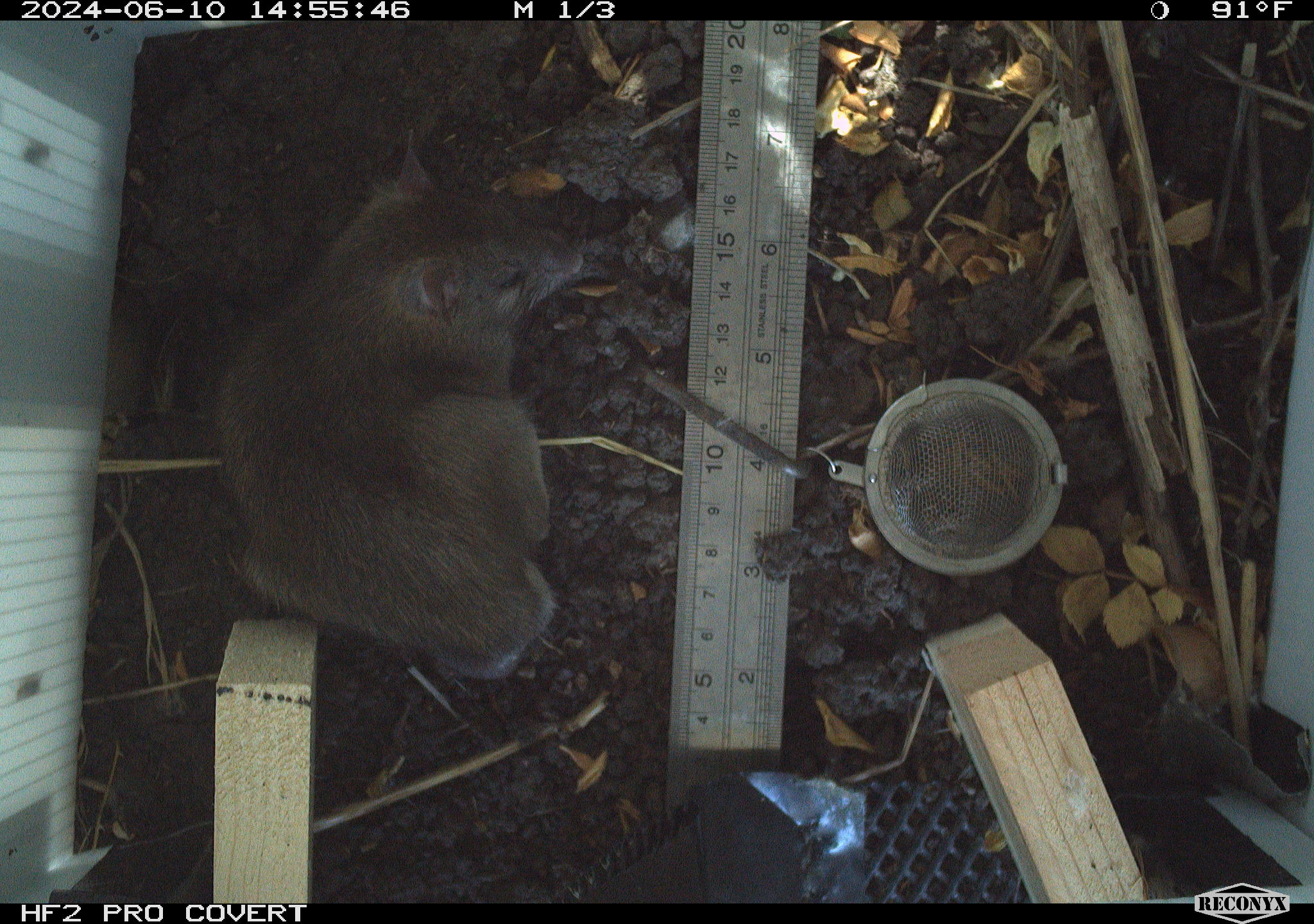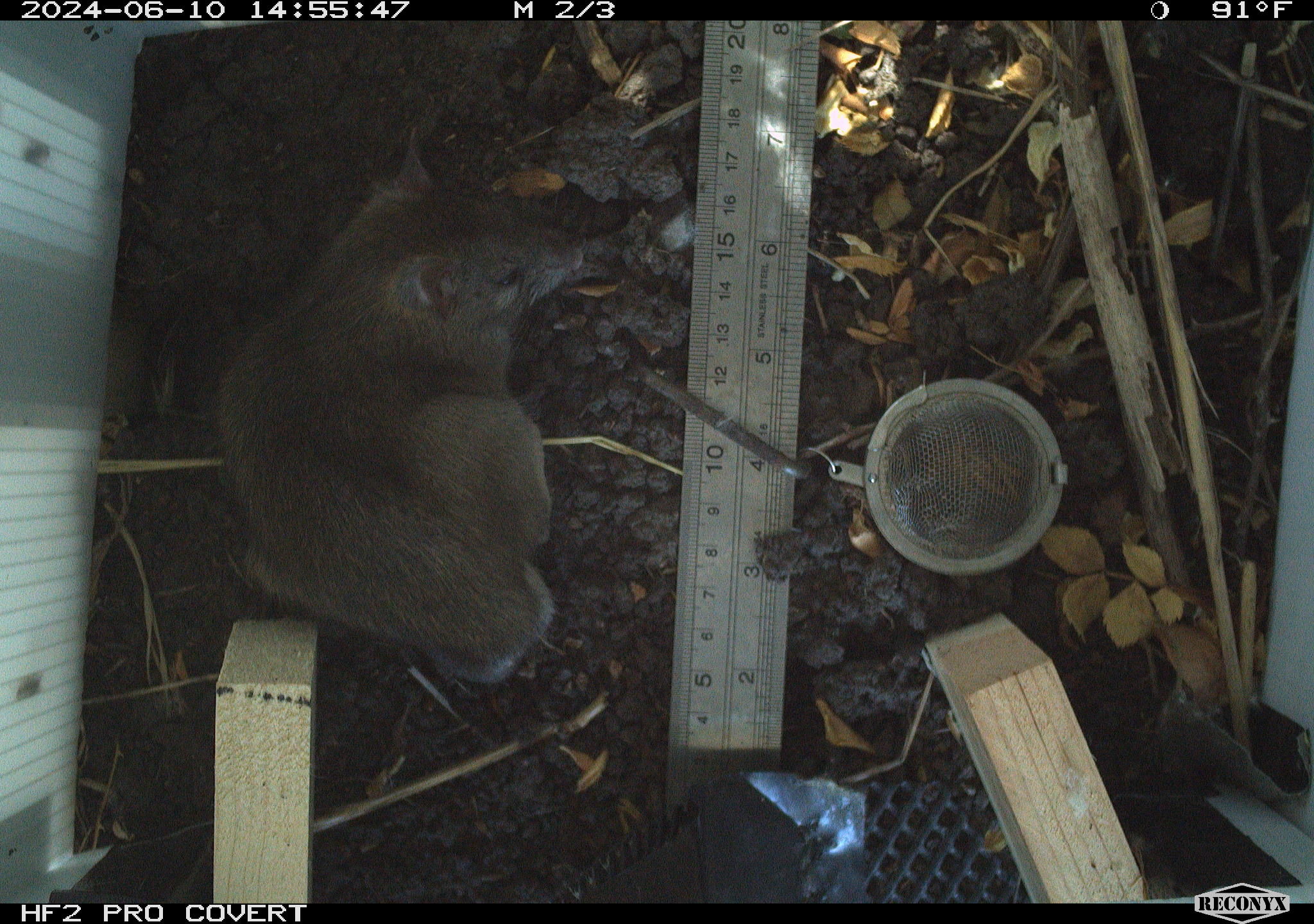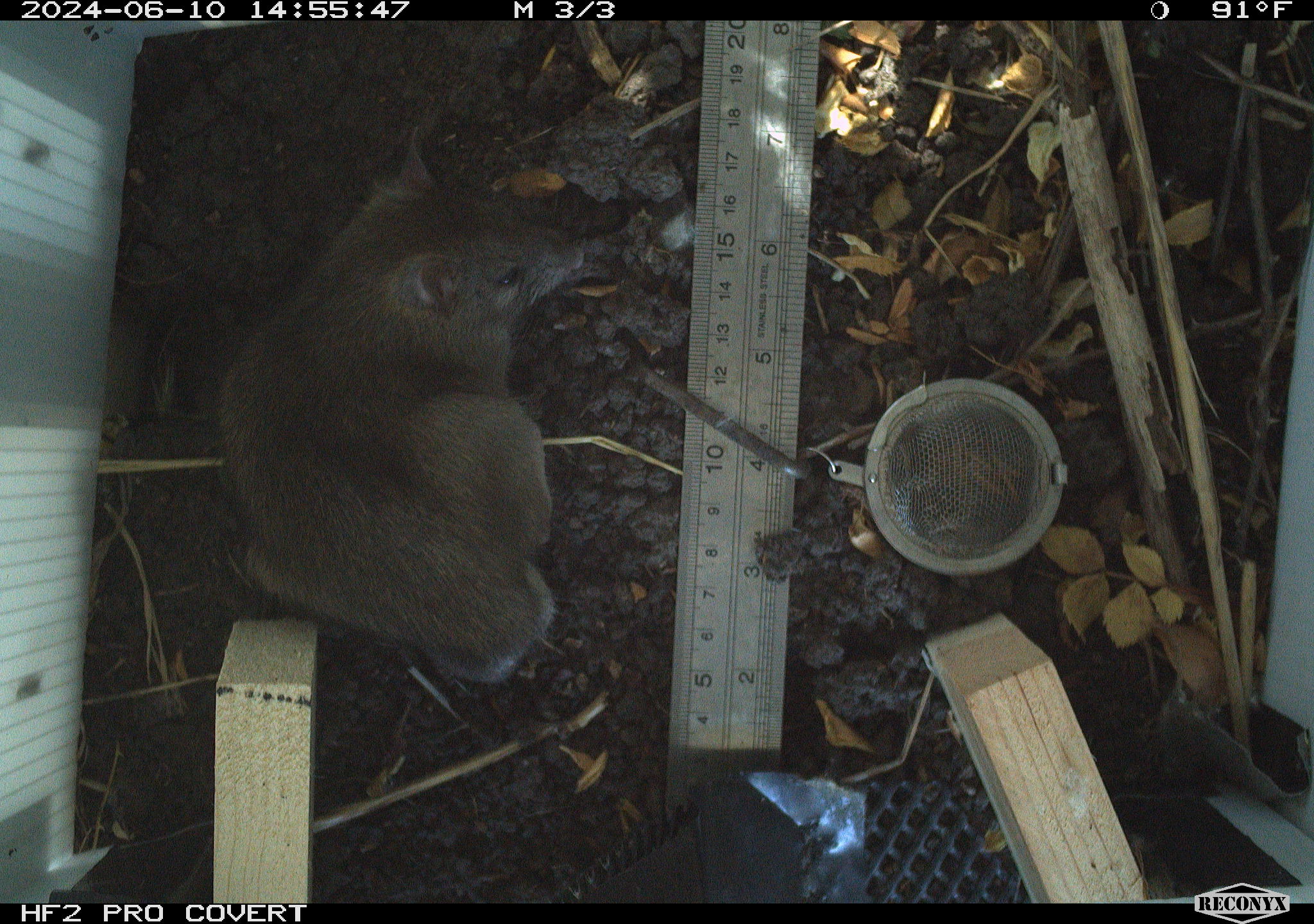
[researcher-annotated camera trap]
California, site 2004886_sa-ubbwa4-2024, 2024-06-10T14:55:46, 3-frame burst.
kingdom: Animalia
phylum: Chordata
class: Mammalia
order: Rodentia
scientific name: Rodentia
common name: woodrat or rat or mouse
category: woodrat or rat or mouse species